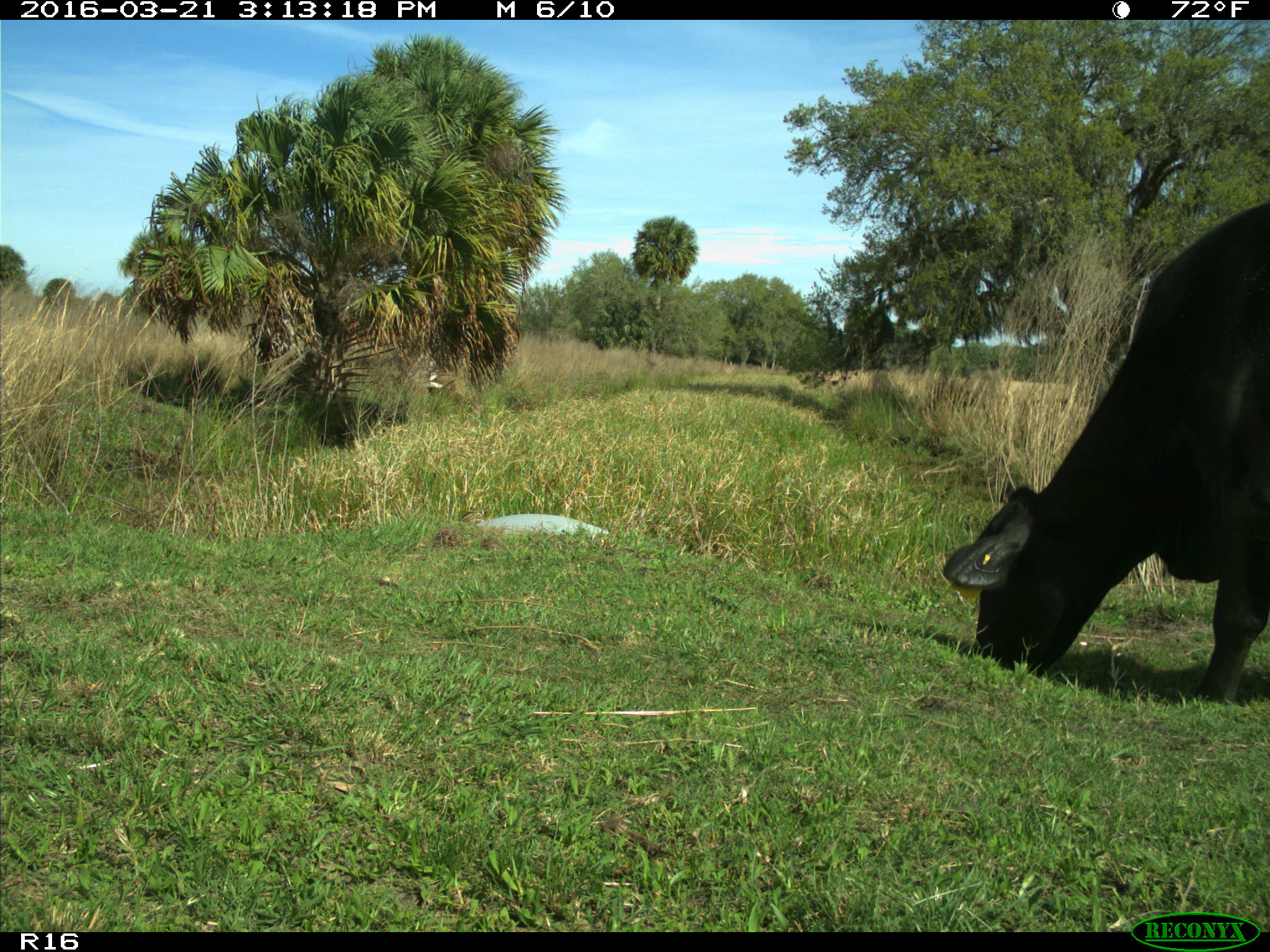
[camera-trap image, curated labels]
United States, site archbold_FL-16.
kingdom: Animalia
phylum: Chordata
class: Mammalia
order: Artiodactyla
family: Bovidae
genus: Bos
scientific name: Bos taurus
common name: domestic cow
Bos taurus (domestic cow).